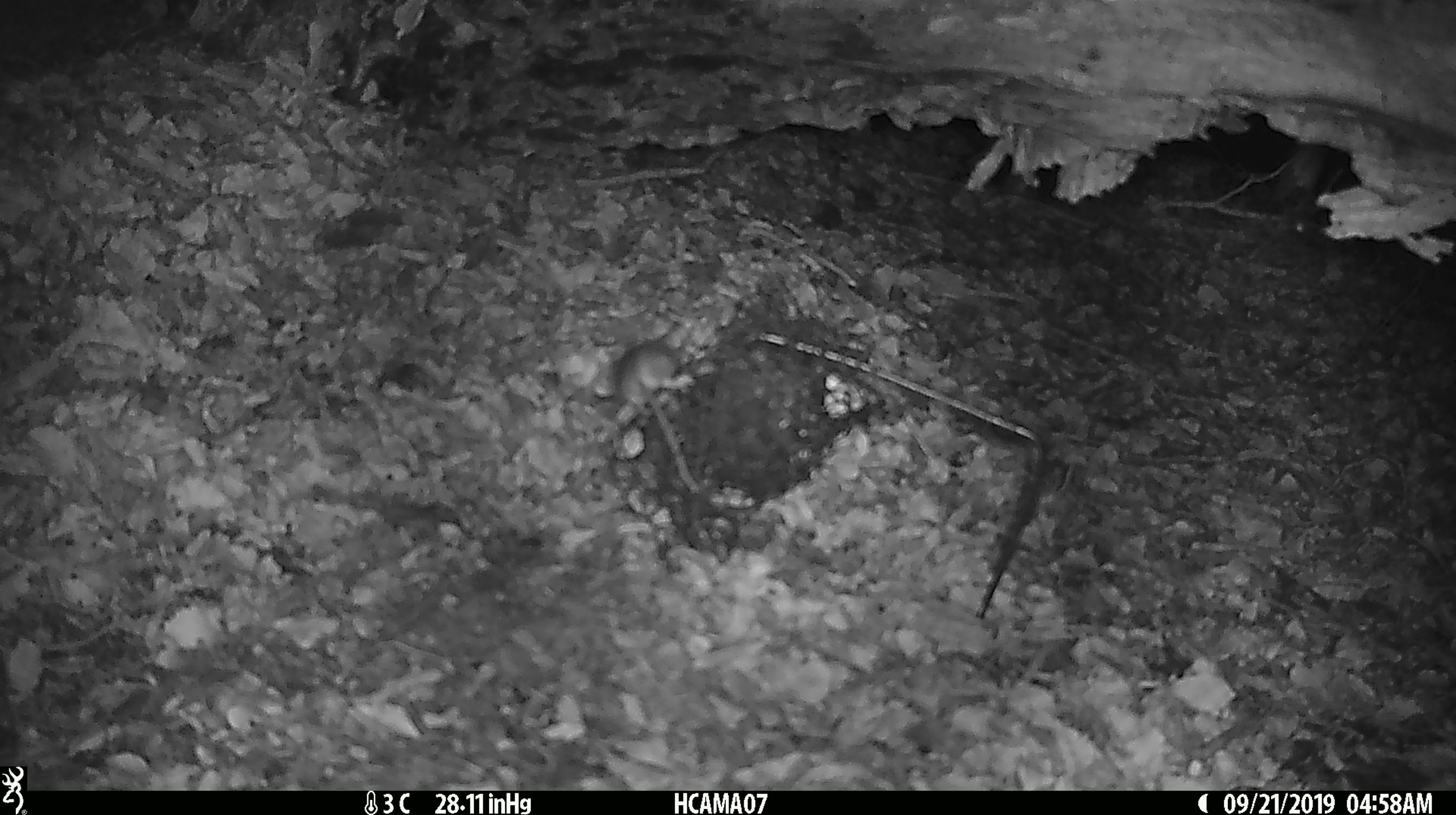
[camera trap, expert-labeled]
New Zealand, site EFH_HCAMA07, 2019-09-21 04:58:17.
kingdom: Animalia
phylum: Chordata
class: Mammalia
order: Rodentia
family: Muridae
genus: Mus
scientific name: Mus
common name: mouse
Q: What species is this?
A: Mouse (Mus).